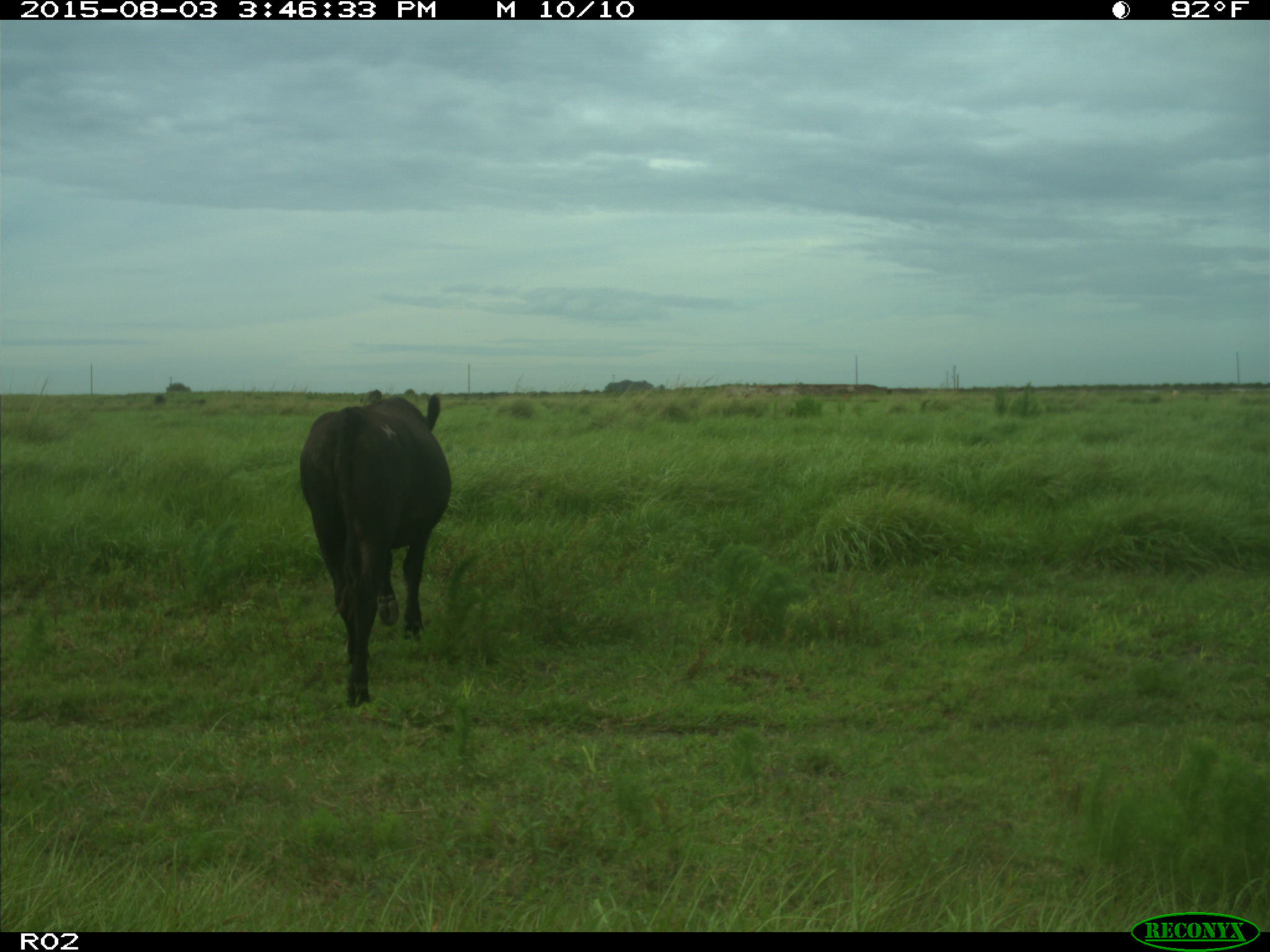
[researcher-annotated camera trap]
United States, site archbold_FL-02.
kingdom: Animalia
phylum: Chordata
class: Mammalia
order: Artiodactyla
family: Bovidae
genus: Bos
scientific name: Bos taurus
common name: domestic cow